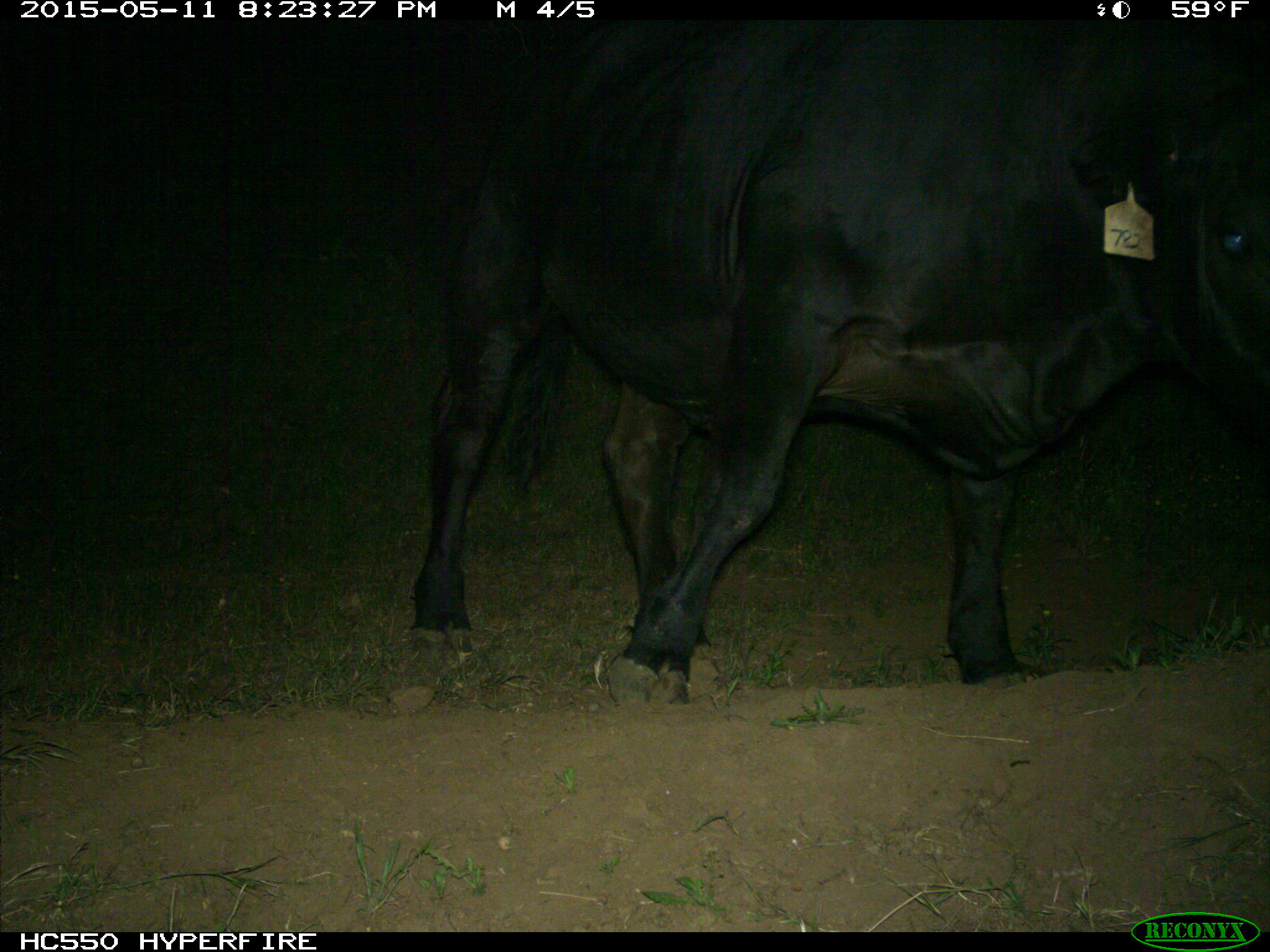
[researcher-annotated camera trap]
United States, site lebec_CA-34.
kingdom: Animalia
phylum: Chordata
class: Mammalia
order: Artiodactyla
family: Bovidae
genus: Bos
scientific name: Bos taurus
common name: domestic cow